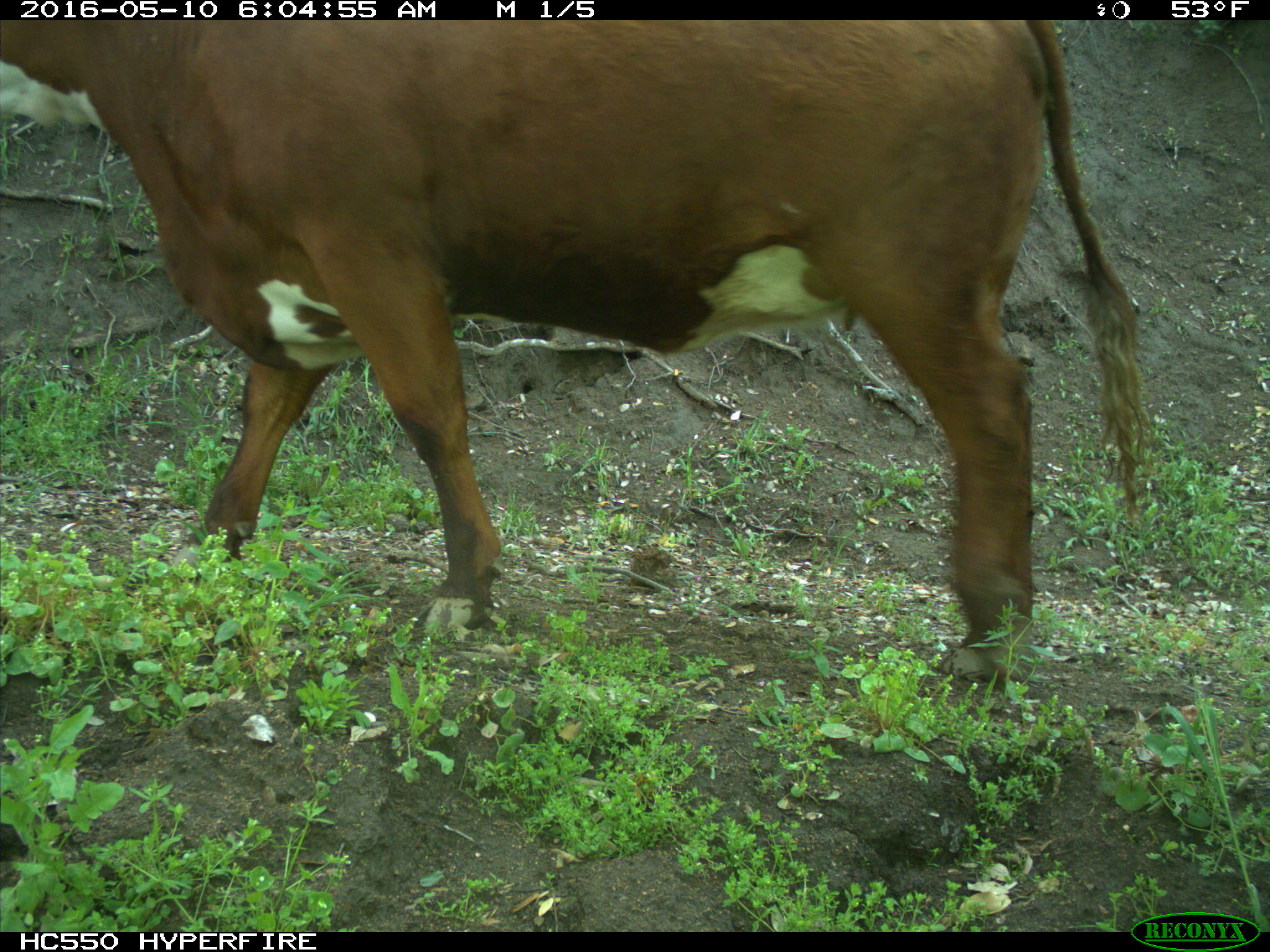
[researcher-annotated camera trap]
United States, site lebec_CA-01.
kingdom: Animalia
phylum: Chordata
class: Mammalia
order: Artiodactyla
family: Bovidae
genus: Bos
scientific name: Bos taurus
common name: domestic cow